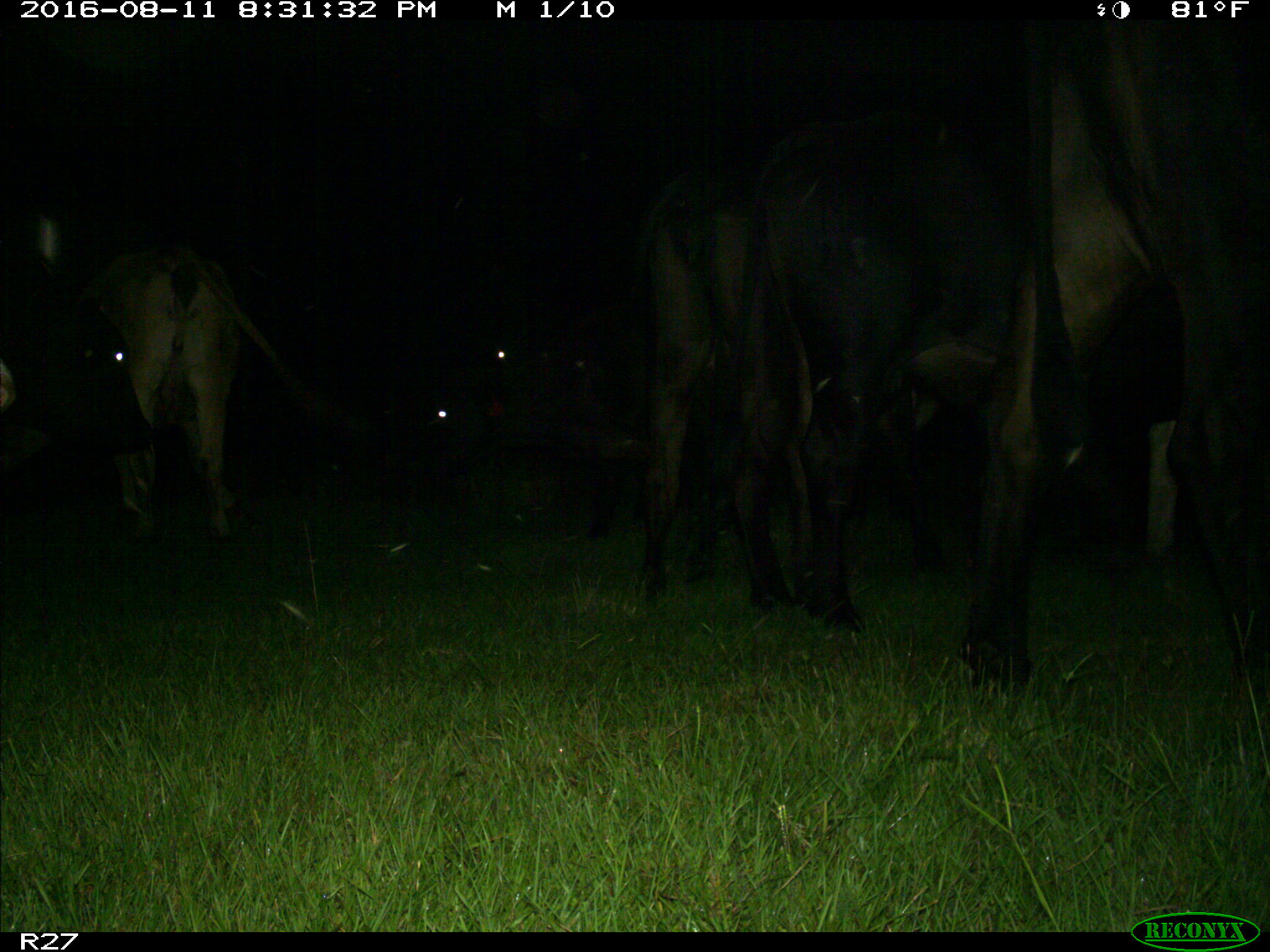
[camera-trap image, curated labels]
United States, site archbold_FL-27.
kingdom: Animalia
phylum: Chordata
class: Mammalia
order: Artiodactyla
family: Bovidae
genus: Bos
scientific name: Bos taurus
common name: domestic cow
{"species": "Bos taurus (domestic cow)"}